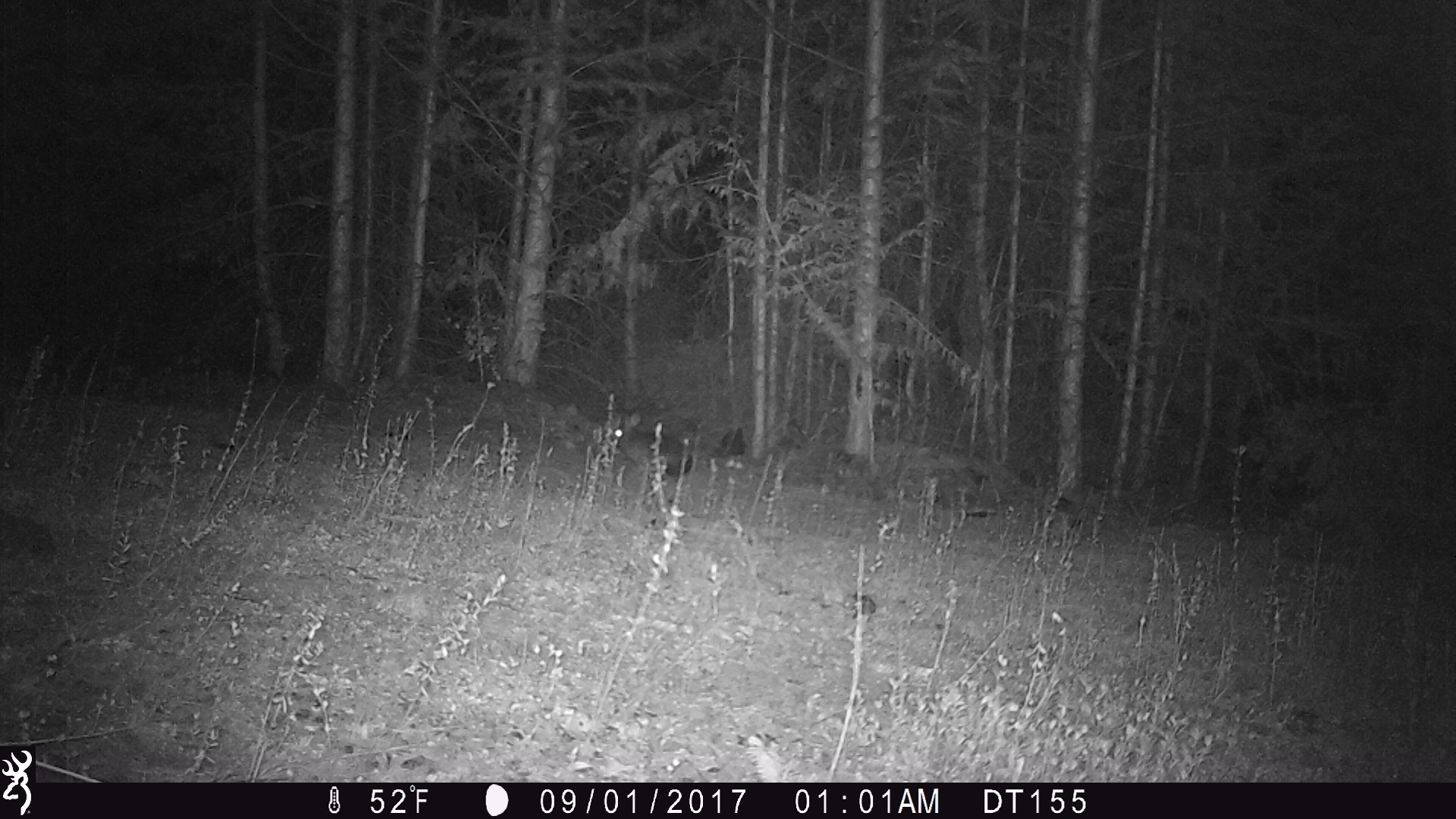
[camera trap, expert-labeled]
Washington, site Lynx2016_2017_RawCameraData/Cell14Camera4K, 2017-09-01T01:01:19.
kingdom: Animalia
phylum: Chordata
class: Mammalia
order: Lagomorpha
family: Leporidae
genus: Lepus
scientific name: Lepus americanus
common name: snowshoe hare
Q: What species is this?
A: Lepus americanus (snowshoe hare).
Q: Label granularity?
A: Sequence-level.